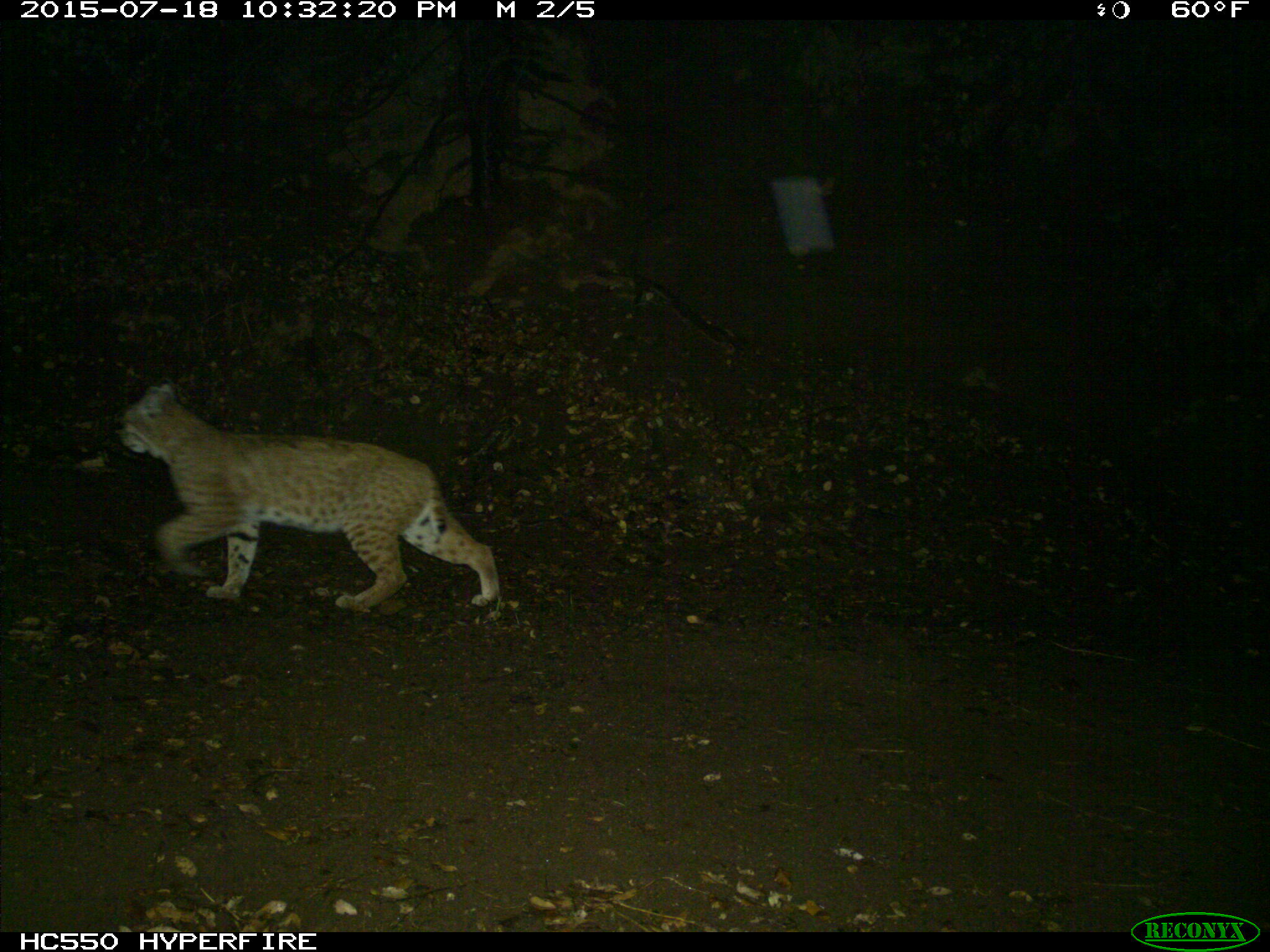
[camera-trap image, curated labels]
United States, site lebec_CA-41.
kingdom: Animalia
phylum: Chordata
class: Mammalia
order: Carnivora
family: Felidae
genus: Lynx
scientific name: Lynx rufus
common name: bobcat